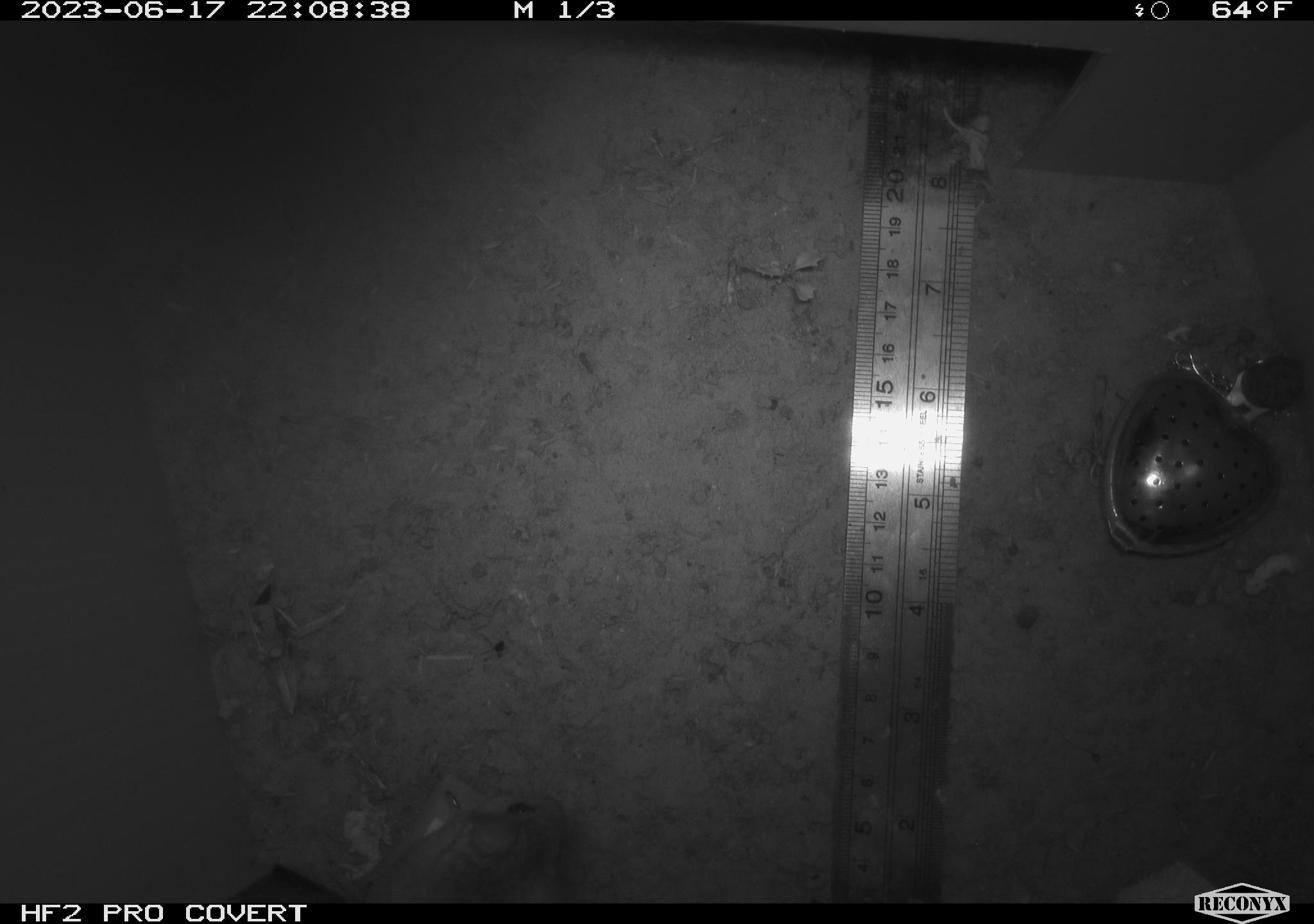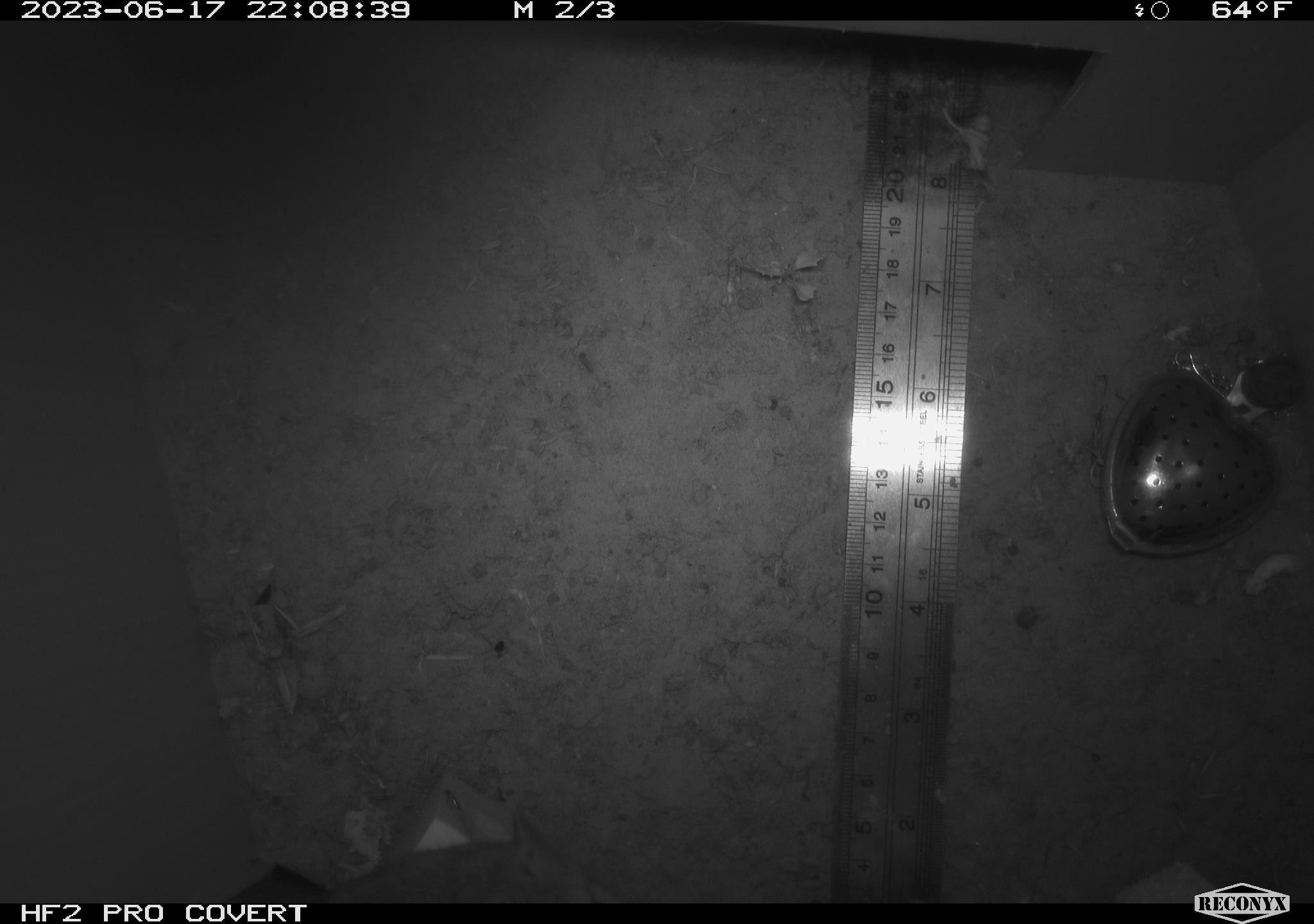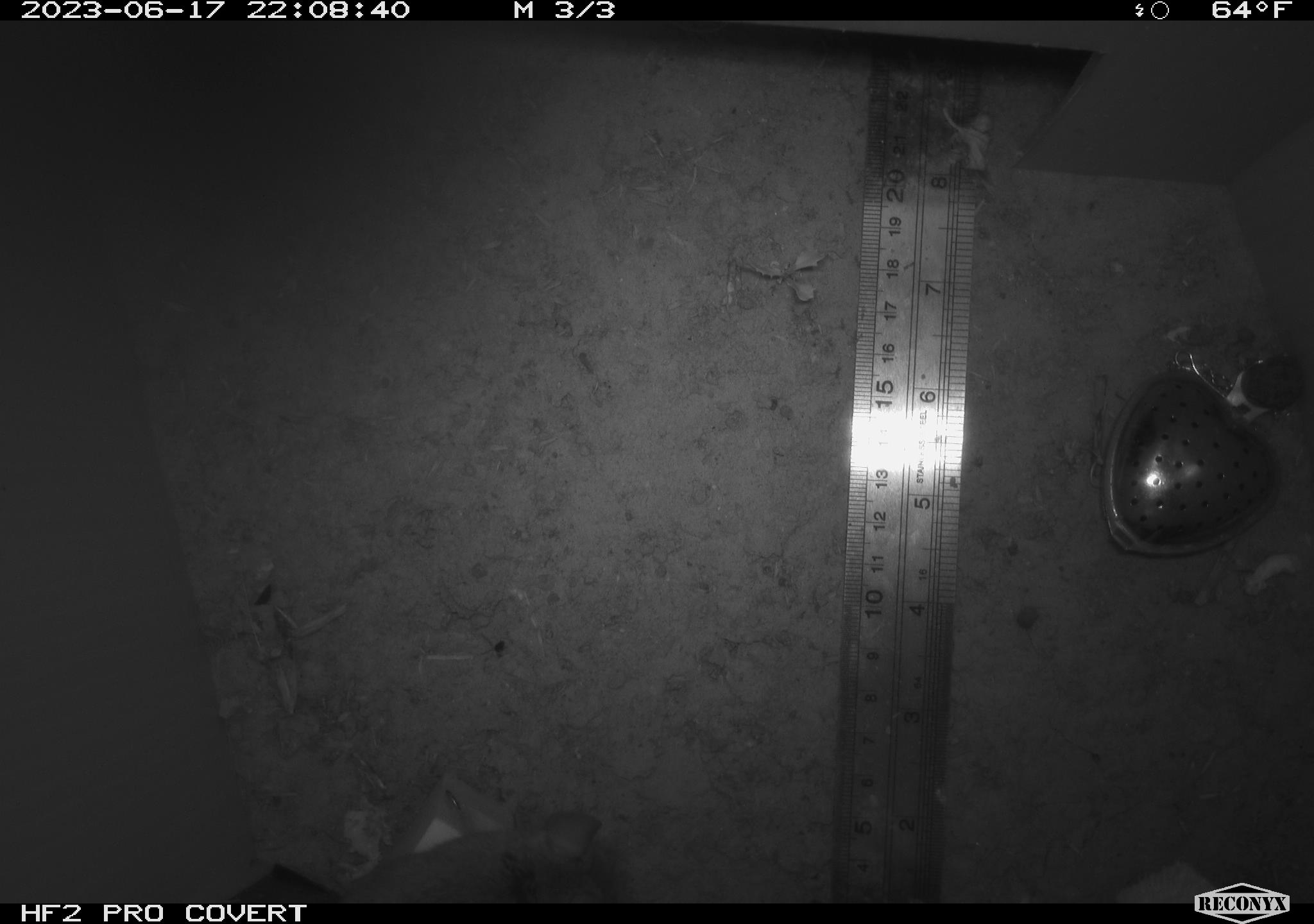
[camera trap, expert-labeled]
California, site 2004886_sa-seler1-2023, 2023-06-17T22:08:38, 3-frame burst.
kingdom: Animalia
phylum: Chordata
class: Mammalia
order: Rodentia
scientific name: Rodentia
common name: mouse species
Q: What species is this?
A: Mouse species (Rodentia).